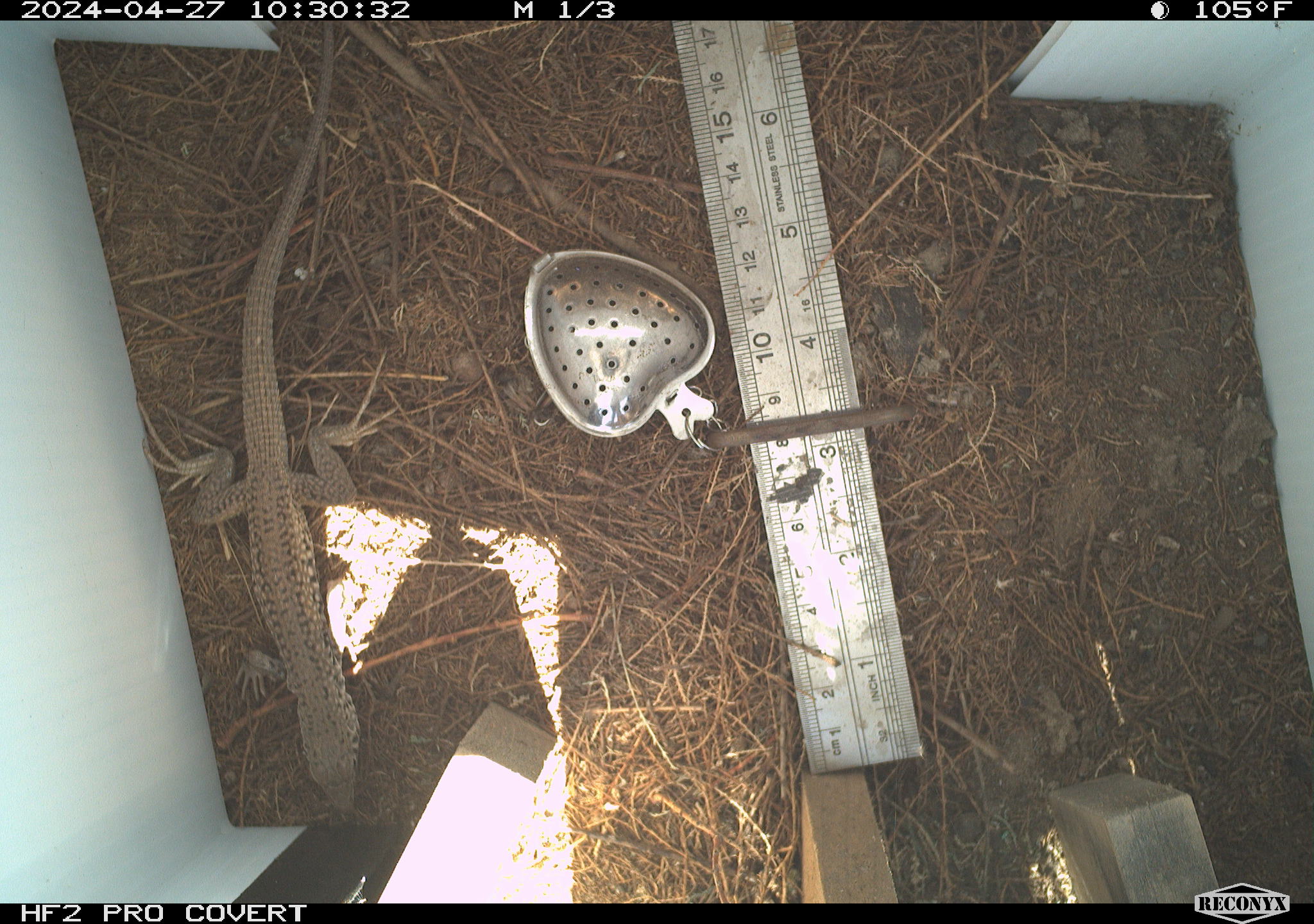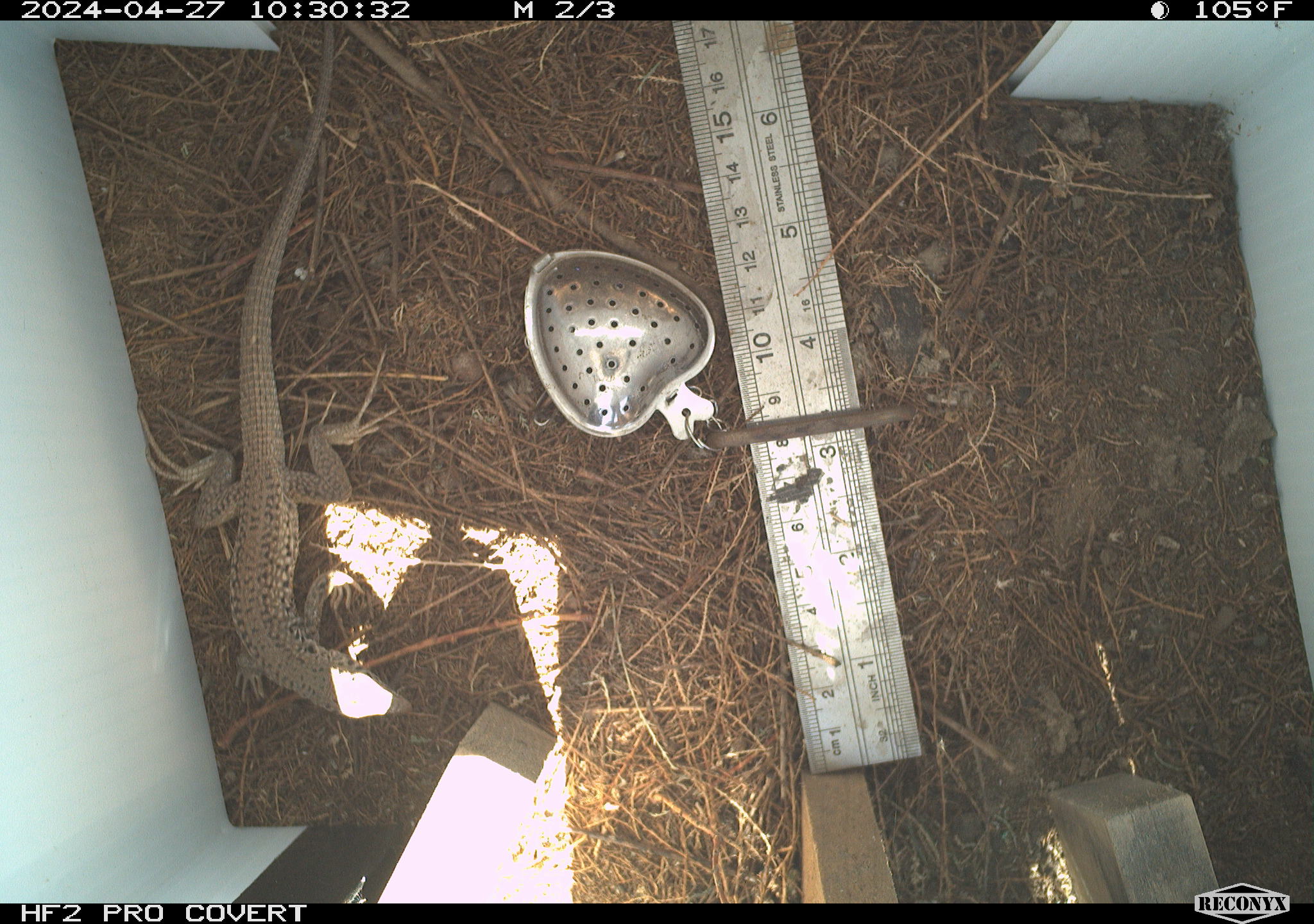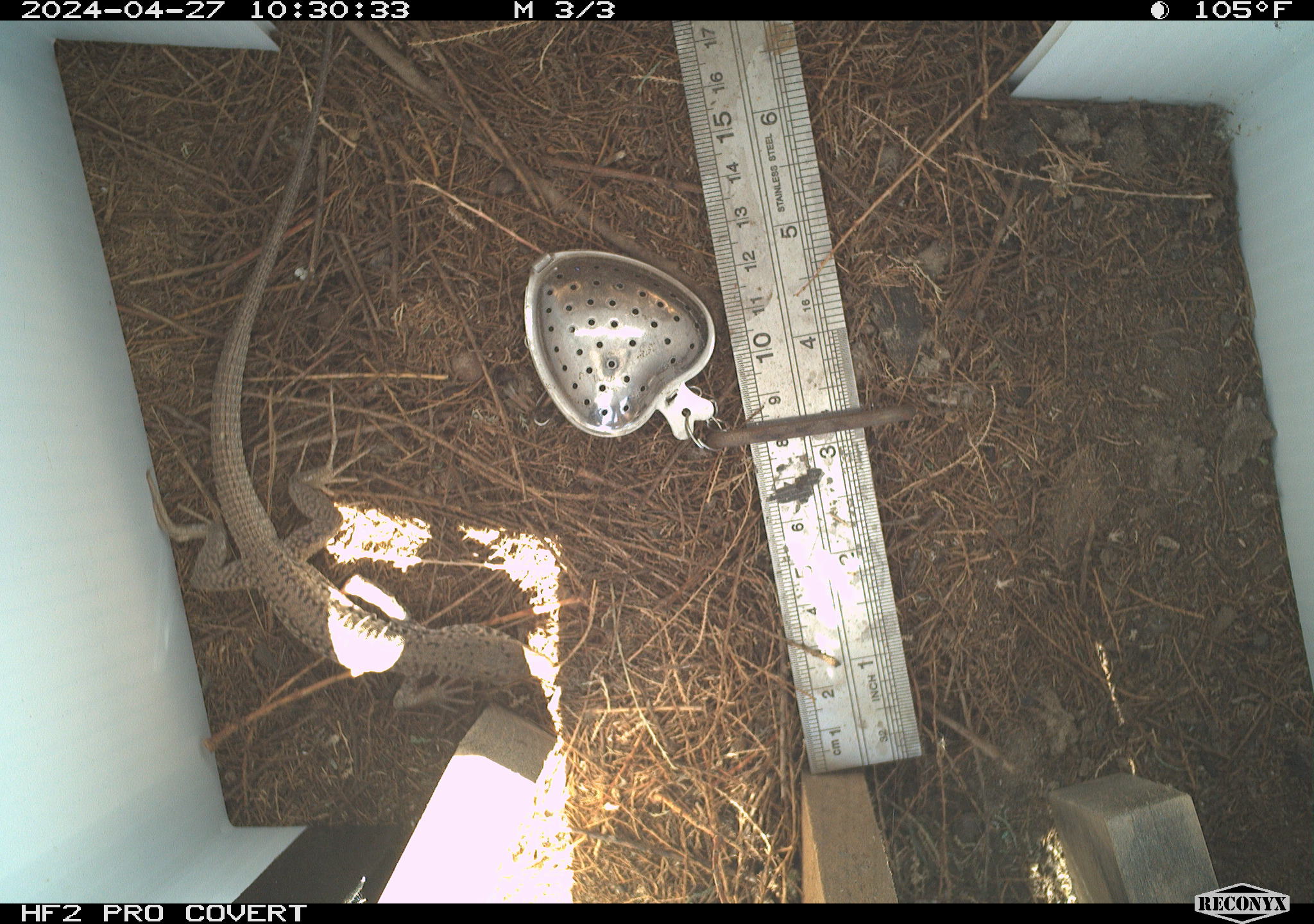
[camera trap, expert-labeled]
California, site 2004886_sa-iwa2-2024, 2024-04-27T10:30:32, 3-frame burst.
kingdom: Animalia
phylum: Chordata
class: Reptilia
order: Squamata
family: Teiidae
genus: Aspidoscelis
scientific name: Aspidoscelis tigris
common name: western whiptail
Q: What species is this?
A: Western whiptail (Aspidoscelis tigris).